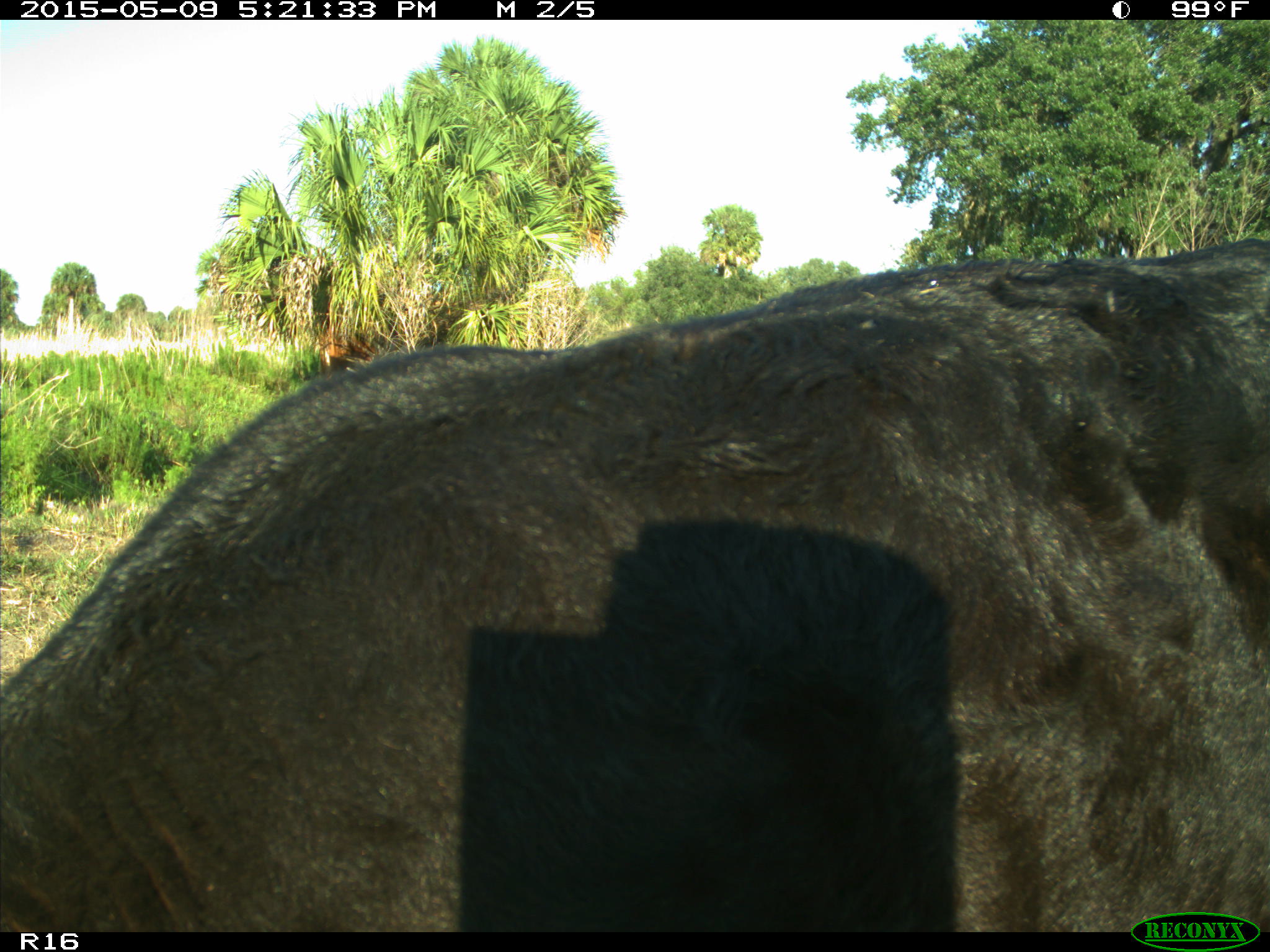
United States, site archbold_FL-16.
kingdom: Animalia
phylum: Chordata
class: Mammalia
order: Artiodactyla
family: Suidae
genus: Sus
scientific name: Sus scrofa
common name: wild boar